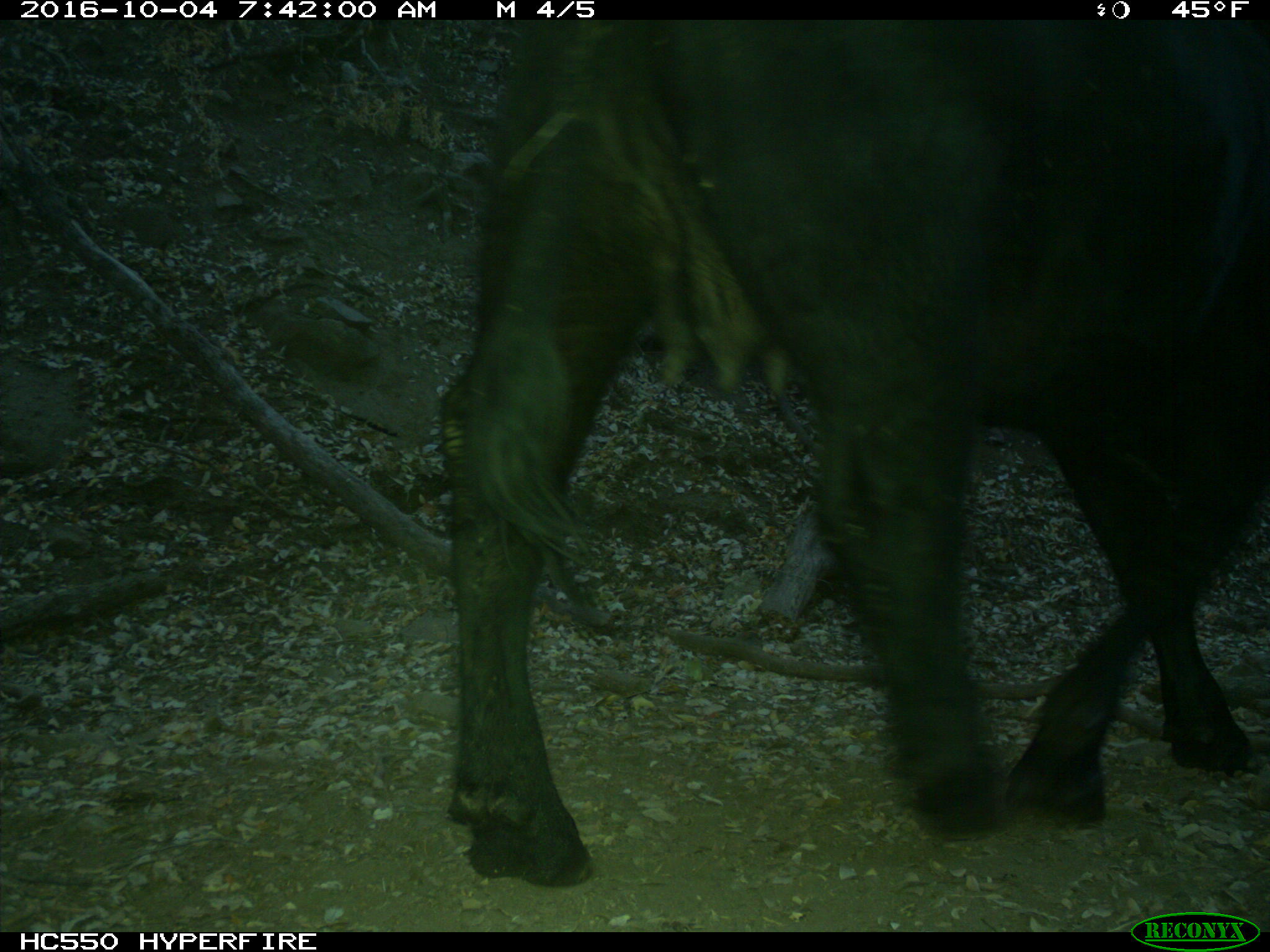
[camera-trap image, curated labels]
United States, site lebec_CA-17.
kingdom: Animalia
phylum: Chordata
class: Mammalia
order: Artiodactyla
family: Bovidae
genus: Bos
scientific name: Bos taurus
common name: domestic cow